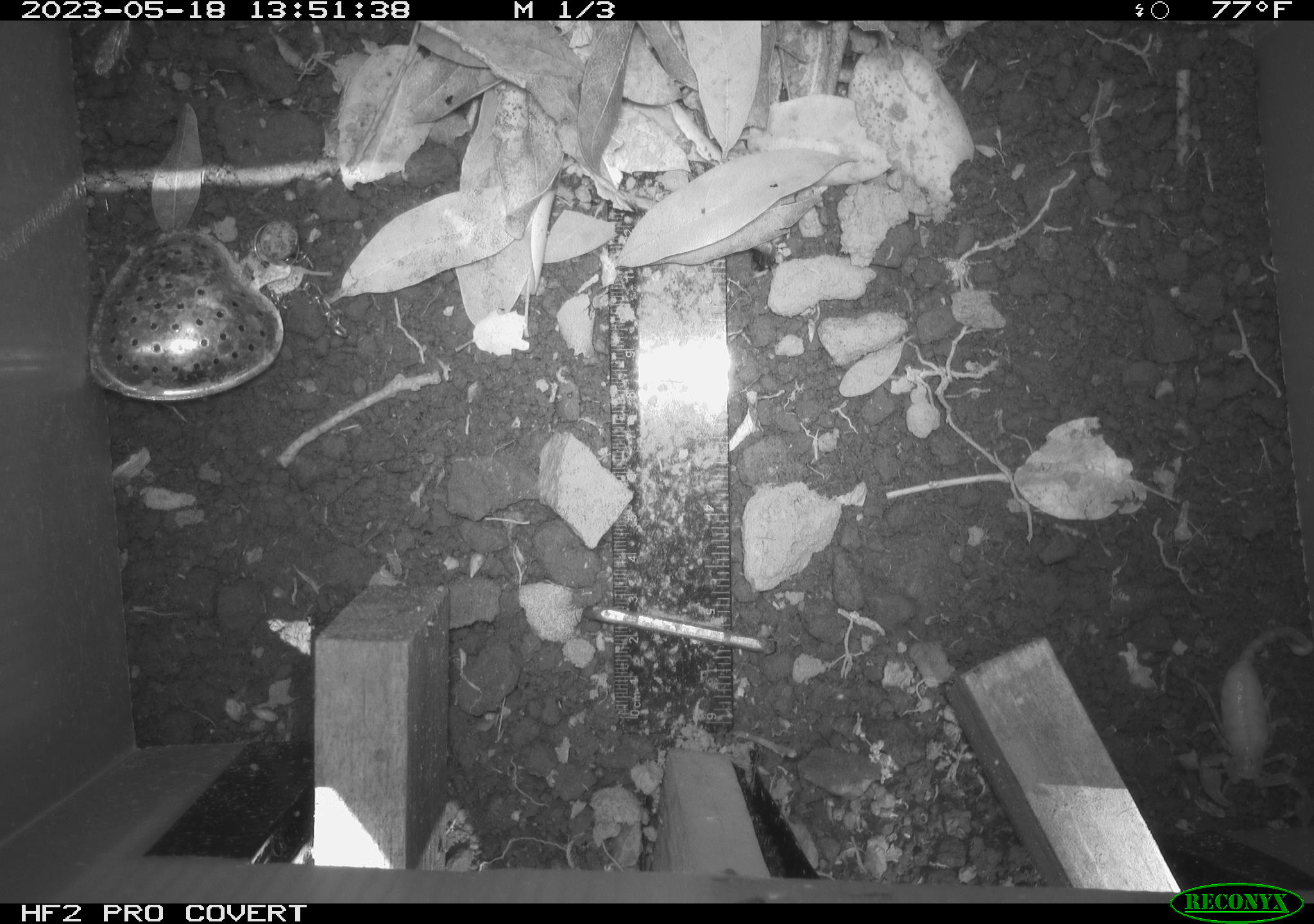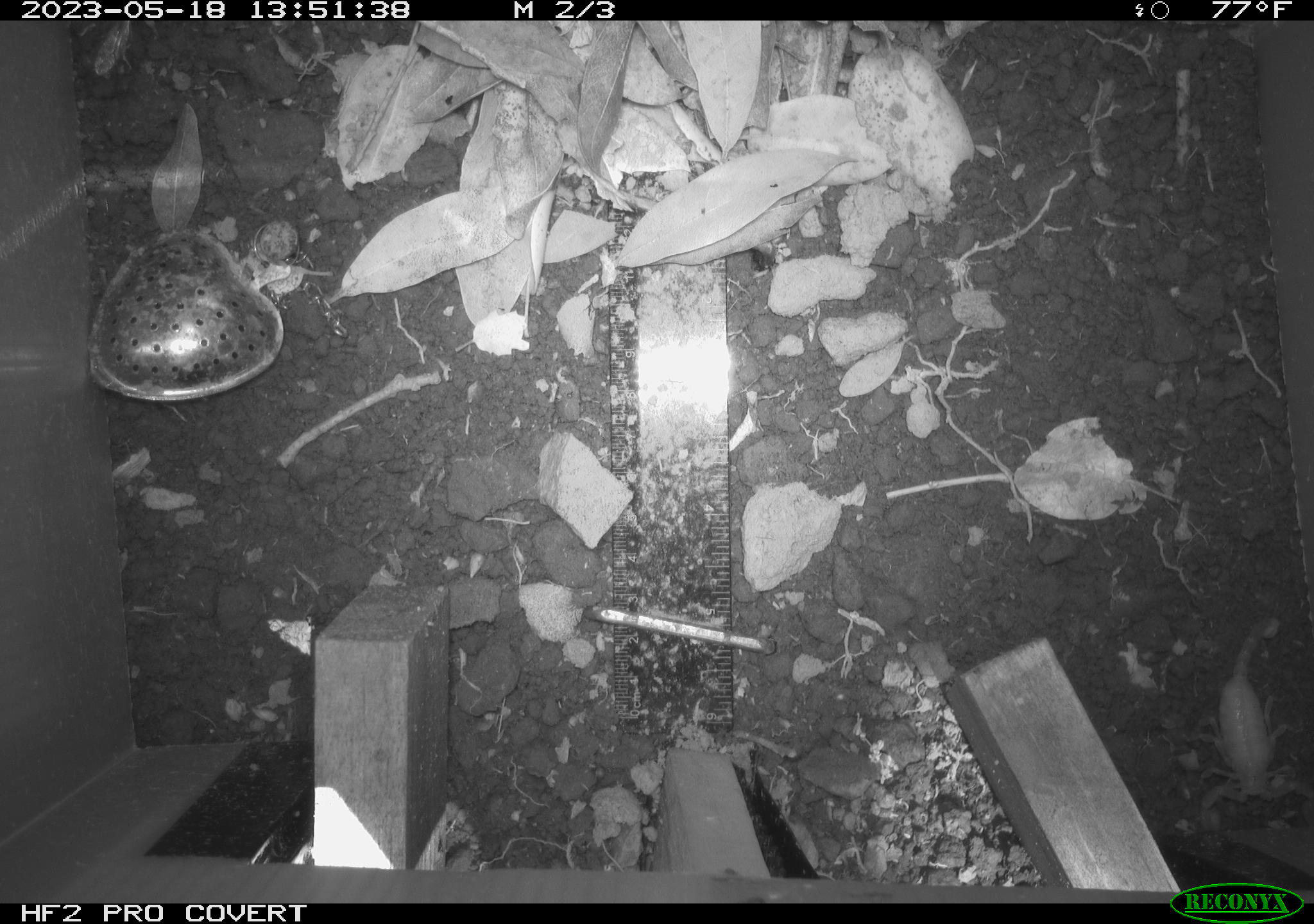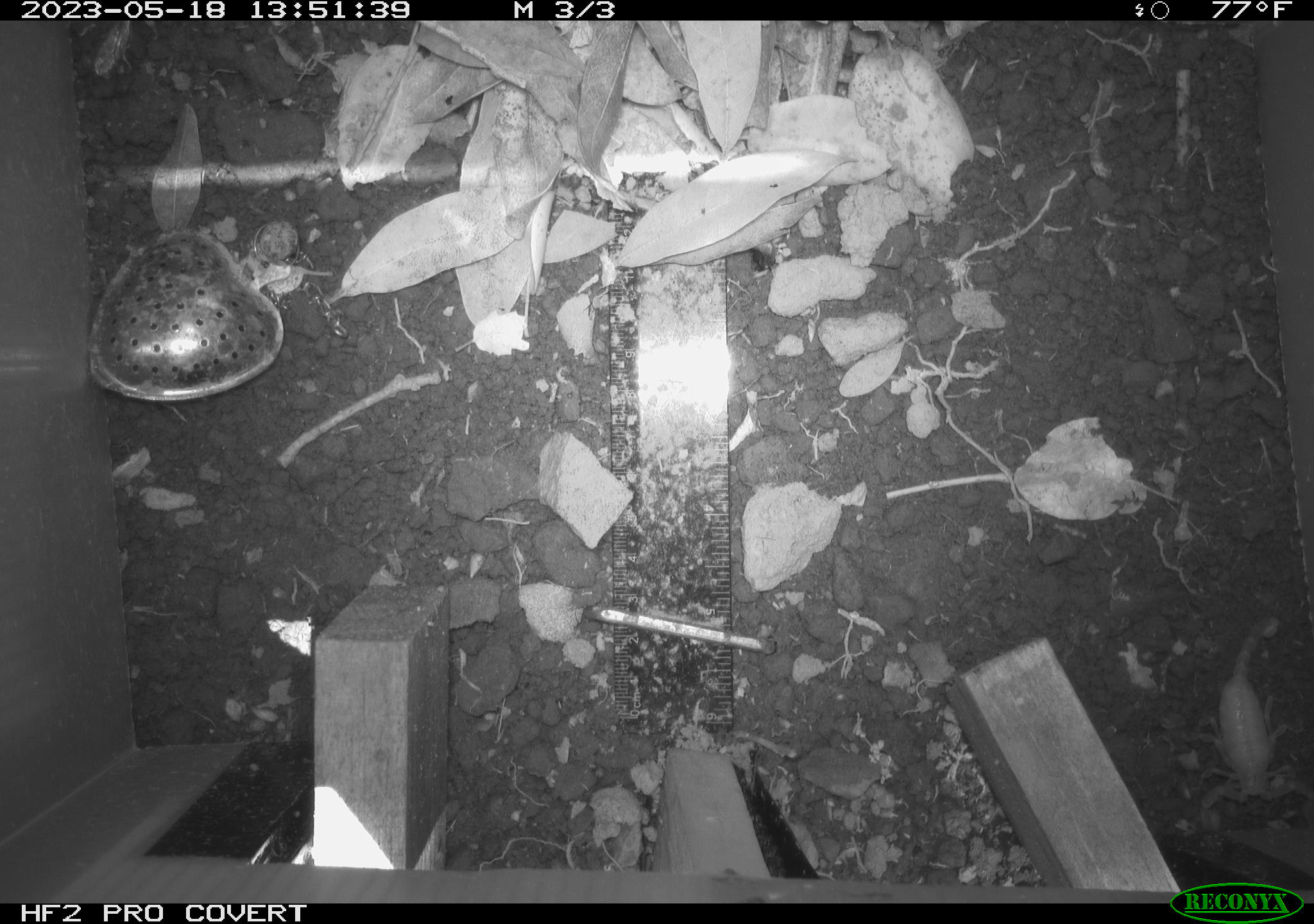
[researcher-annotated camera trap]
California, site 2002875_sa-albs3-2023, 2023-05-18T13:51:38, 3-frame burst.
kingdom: Animalia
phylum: Arthropoda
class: Arachnida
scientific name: Arachnida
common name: arachnids